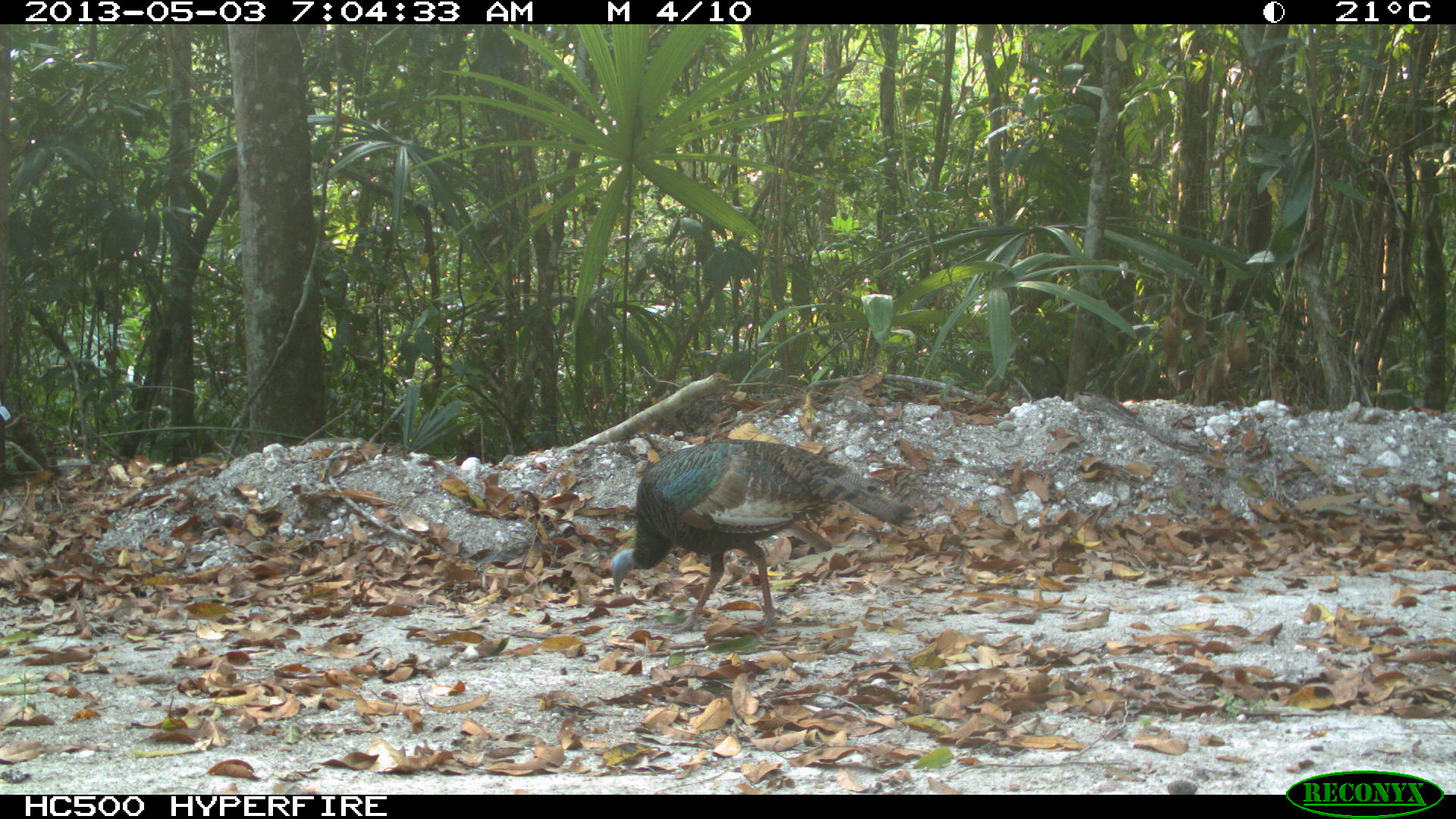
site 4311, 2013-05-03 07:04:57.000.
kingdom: Animalia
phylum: Chordata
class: Aves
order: Galliformes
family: Phasianidae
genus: Meleagris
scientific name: Meleagris ocellata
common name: ocellated turkey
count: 1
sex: female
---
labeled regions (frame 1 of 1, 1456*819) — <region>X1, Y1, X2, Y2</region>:
meleagris ocellata: <region>610, 438, 910, 634</region>